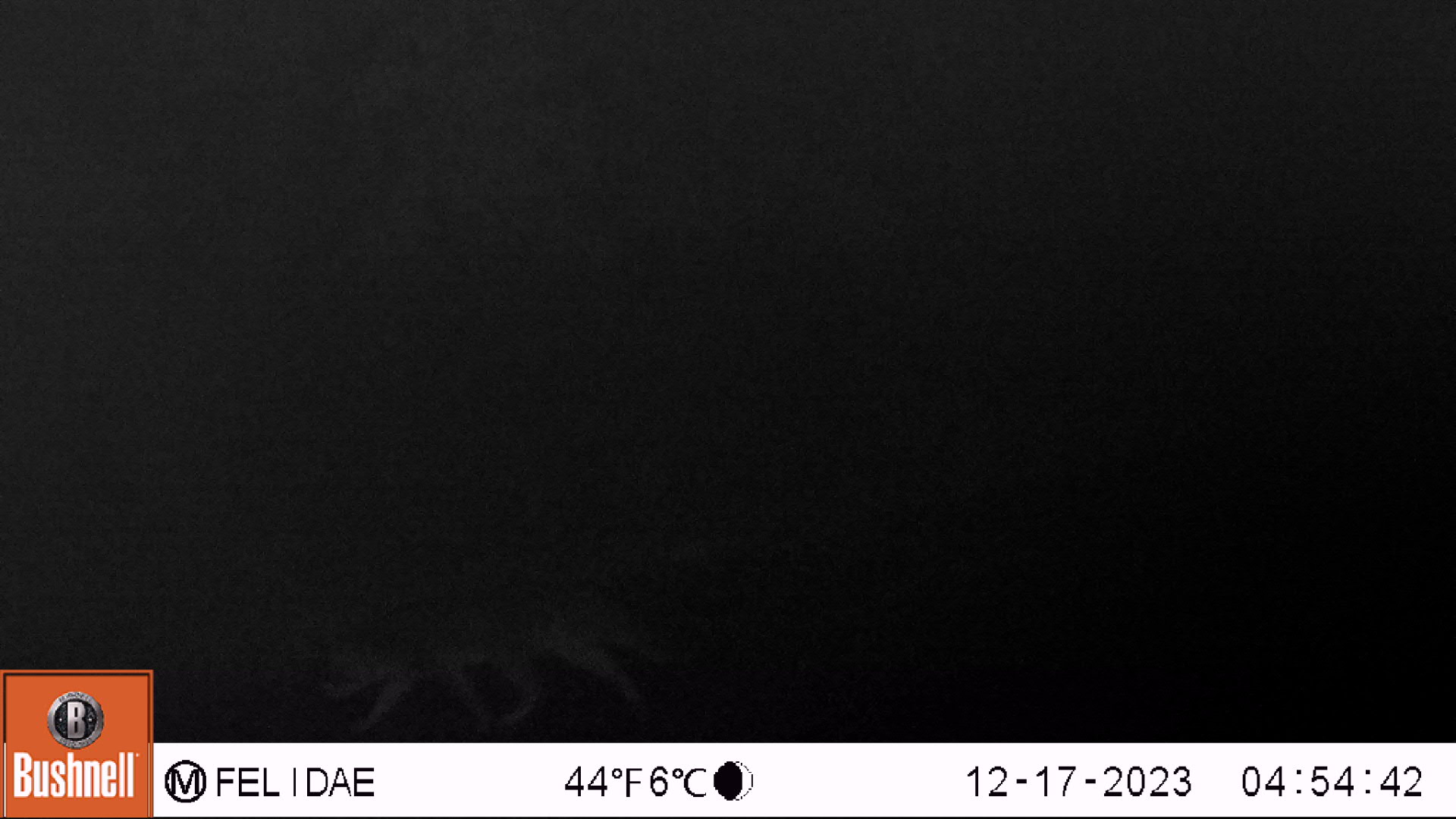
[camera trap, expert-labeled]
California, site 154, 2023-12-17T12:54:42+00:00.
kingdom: Animalia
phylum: Chordata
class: Mammalia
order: Carnivora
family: Canidae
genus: Urocyon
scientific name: Urocyon cinereoargenteus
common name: gray fox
Gray fox (Urocyon cinereoargenteus).